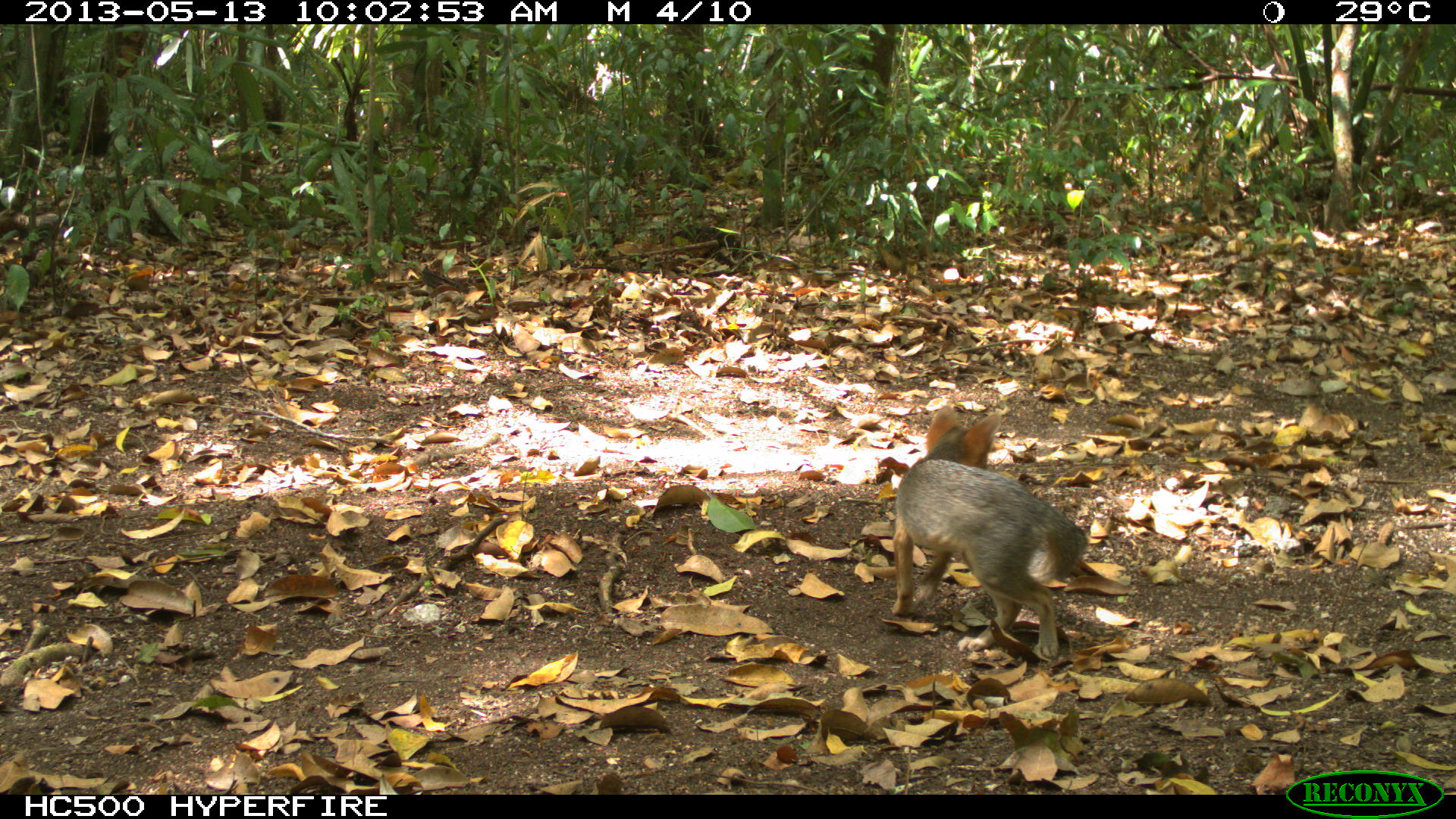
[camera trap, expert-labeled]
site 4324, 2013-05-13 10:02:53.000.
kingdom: Animalia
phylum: Chordata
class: Mammalia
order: Carnivora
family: Canidae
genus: Urocyon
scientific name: Urocyon cinereoargenteus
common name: gray fox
Urocyon cinereoargenteus (gray fox), count 1.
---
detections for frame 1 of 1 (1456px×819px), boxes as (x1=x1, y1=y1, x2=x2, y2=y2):
urocyon cinereoargenteus: (x1=890, y1=403, x2=1089, y2=659)